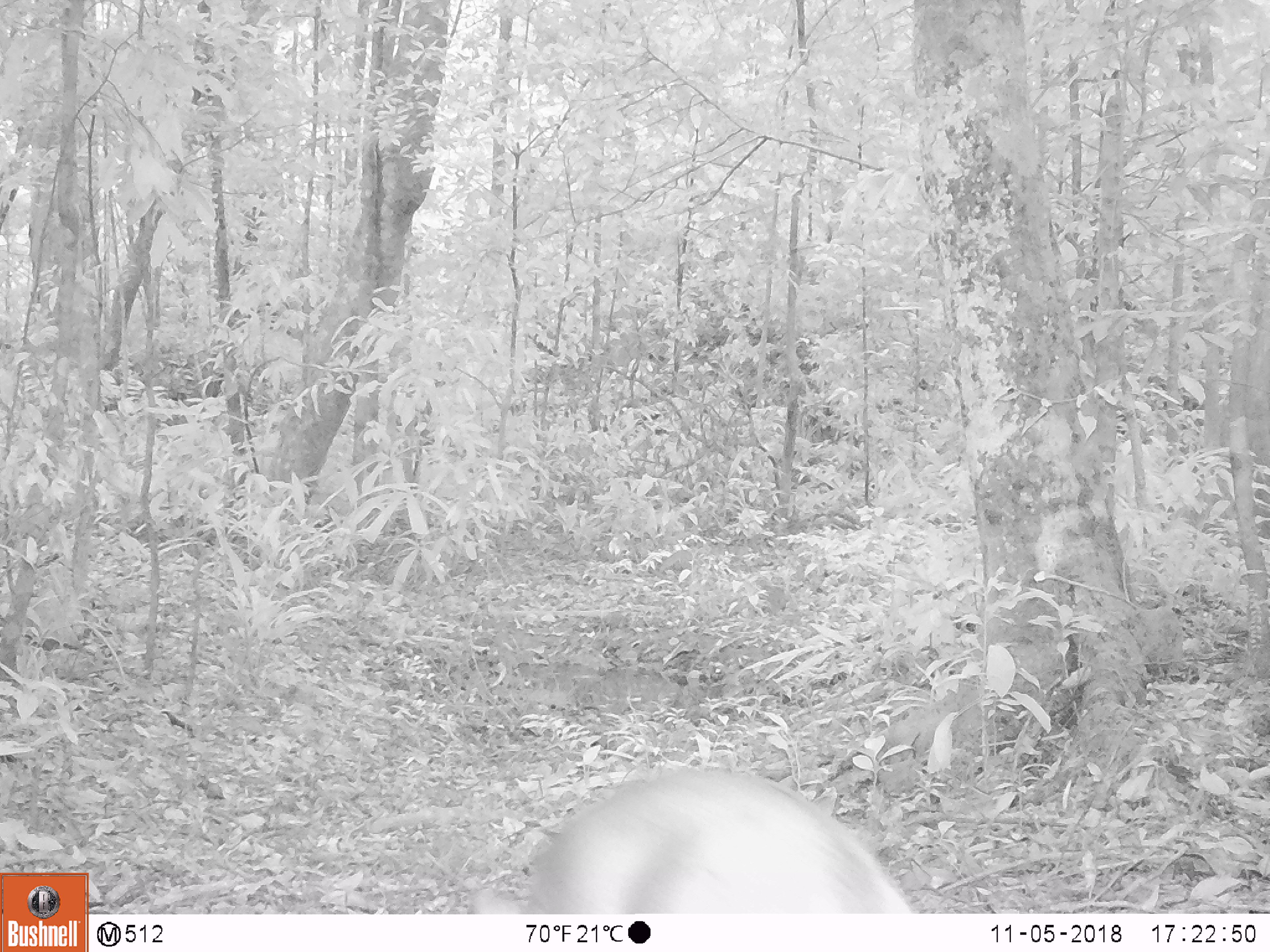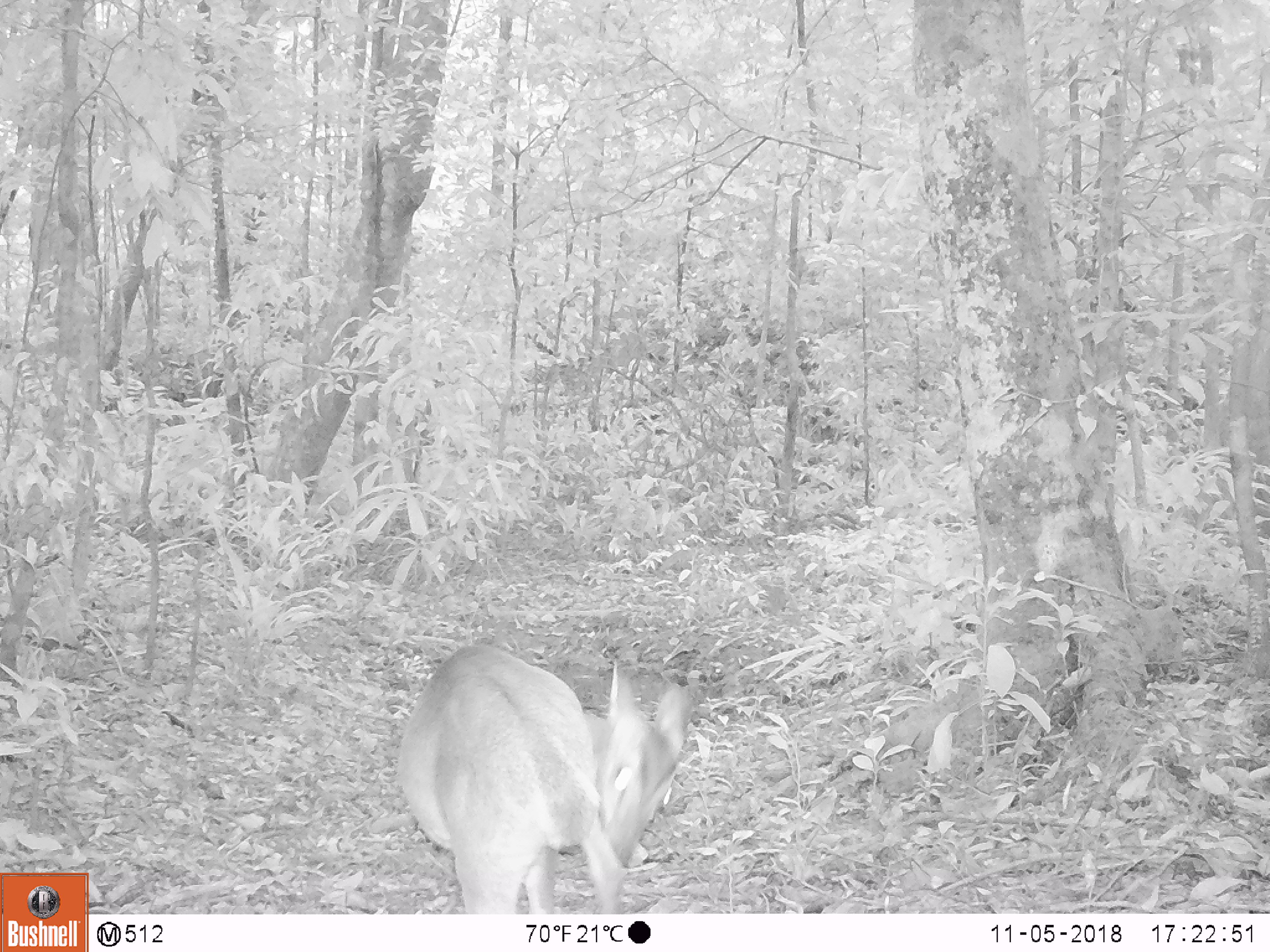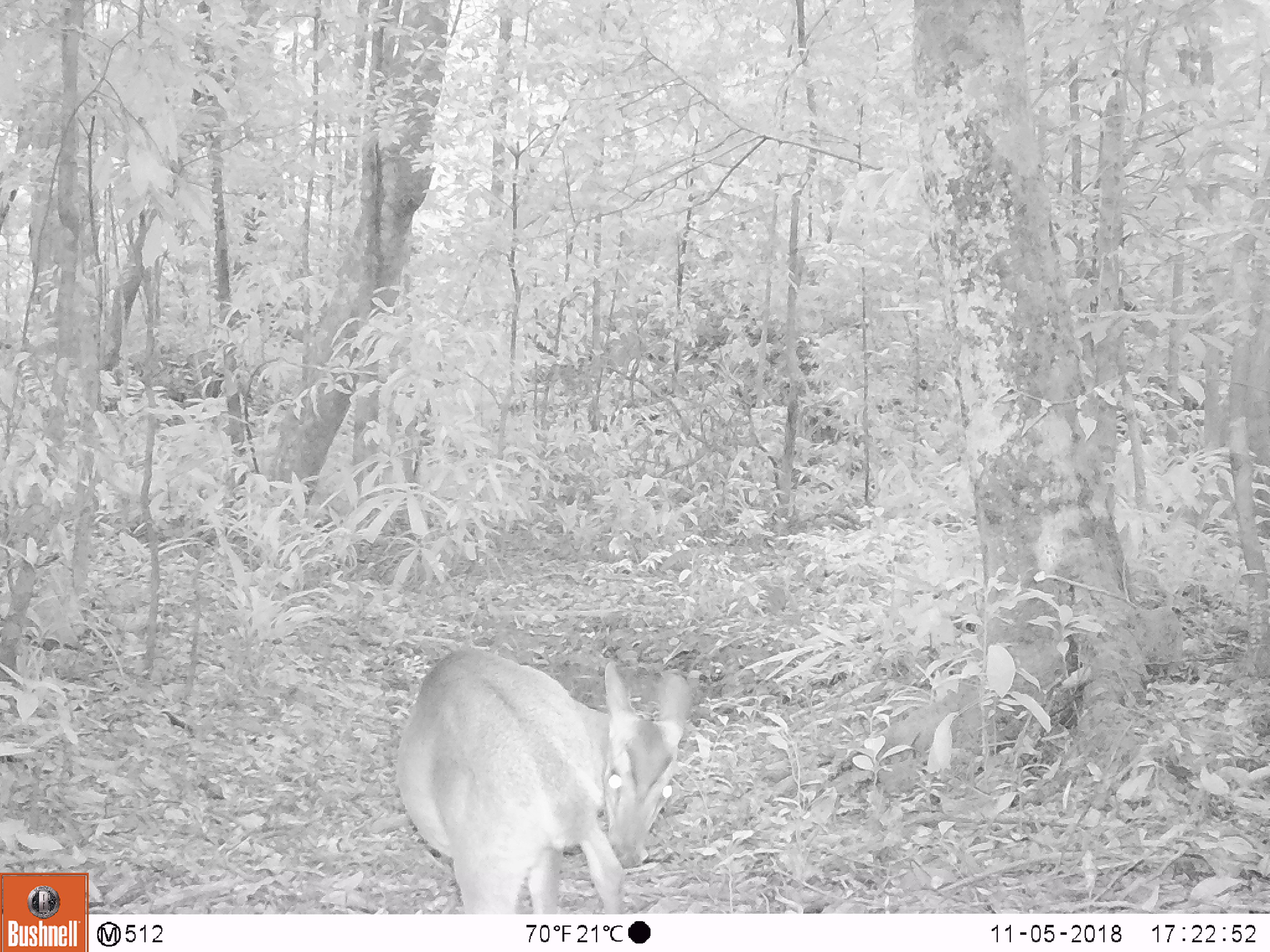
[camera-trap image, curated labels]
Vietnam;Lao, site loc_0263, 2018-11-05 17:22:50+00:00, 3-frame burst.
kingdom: Animalia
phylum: Chordata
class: Mammalia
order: Artiodactyla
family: Cervidae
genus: Muntiacus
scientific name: Muntiacus vuquangensis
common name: large-antlered muntjac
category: large antlered muntjac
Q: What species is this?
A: Large antlered muntjac (large-antlered muntjac) (Muntiacus vuquangensis).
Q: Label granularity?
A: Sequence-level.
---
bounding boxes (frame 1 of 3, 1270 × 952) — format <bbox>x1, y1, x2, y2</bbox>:
large antlered muntjac: <bbox>469, 766, 915, 914</bbox>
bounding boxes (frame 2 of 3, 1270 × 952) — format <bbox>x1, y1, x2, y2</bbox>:
large antlered muntjac: <bbox>399, 645, 684, 915</bbox>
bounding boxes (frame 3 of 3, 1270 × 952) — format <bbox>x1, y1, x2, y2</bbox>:
large antlered muntjac: <bbox>397, 645, 690, 913</bbox>